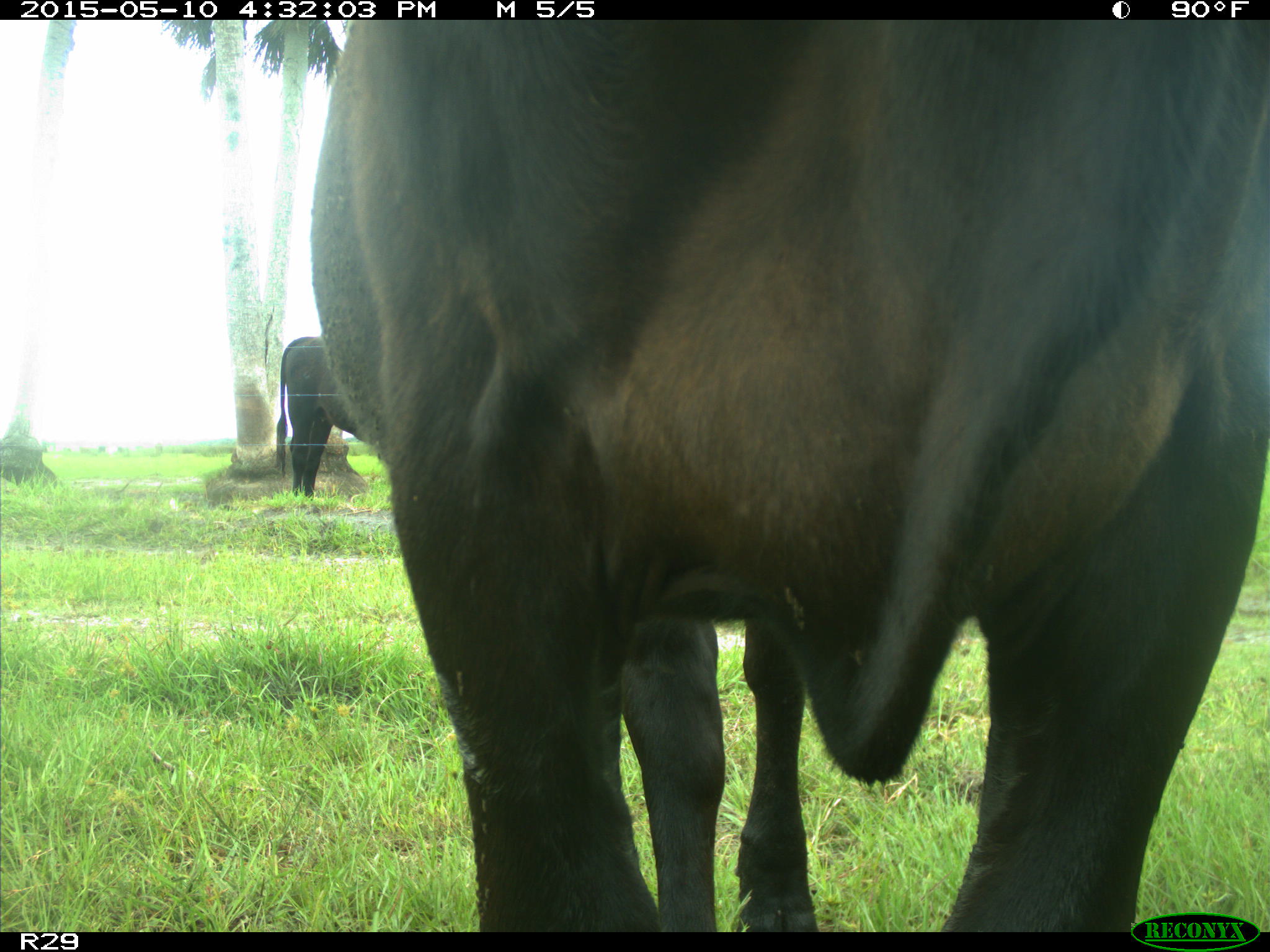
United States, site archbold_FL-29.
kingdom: Animalia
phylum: Chordata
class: Mammalia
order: Artiodactyla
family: Bovidae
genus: Bos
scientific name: Bos taurus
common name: domestic cow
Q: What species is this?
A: Bos taurus (domestic cow).